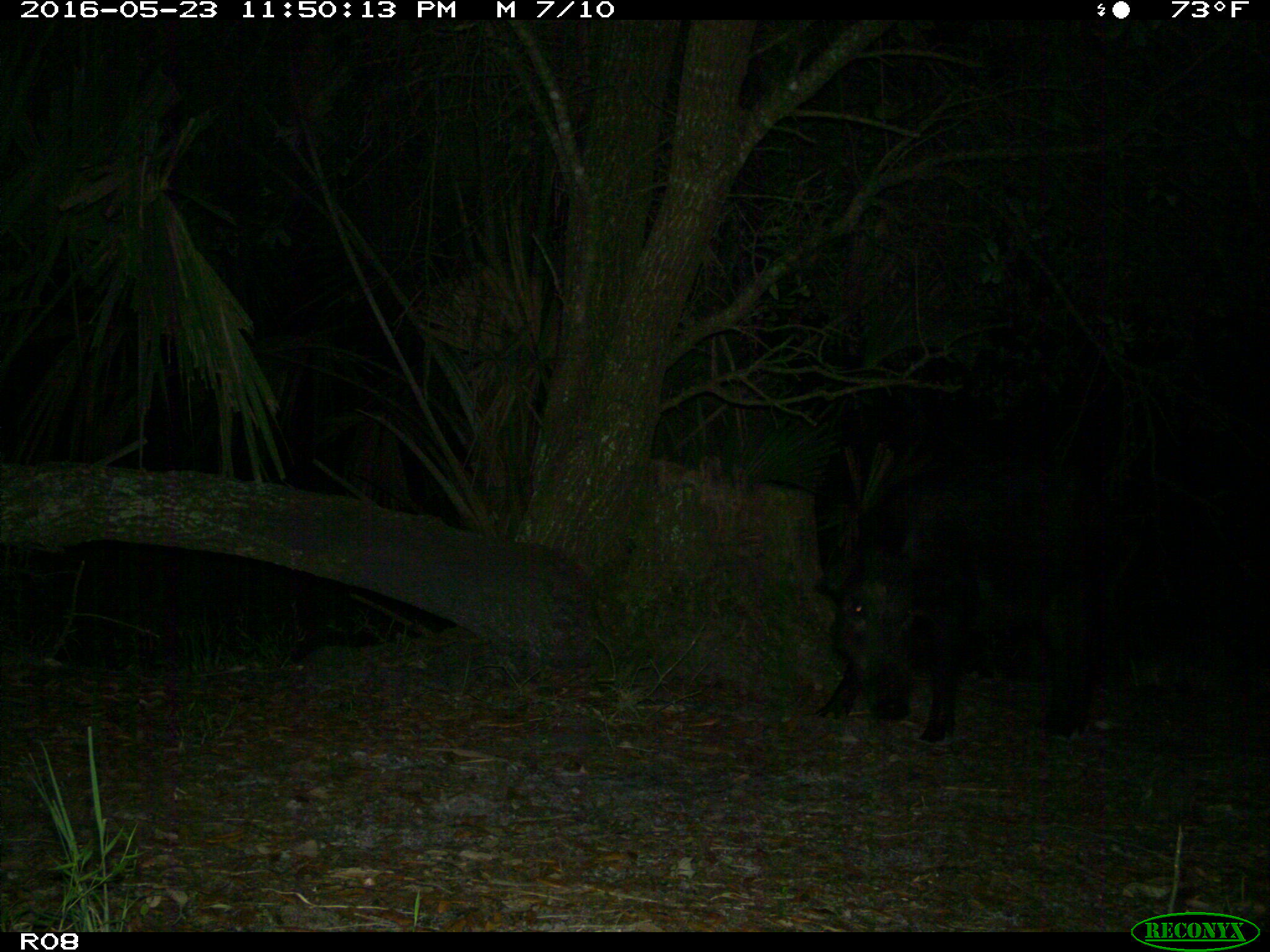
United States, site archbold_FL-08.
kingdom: Animalia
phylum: Chordata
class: Mammalia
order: Artiodactyla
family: Suidae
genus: Sus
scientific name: Sus scrofa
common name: wild boar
Sus scrofa (wild boar).